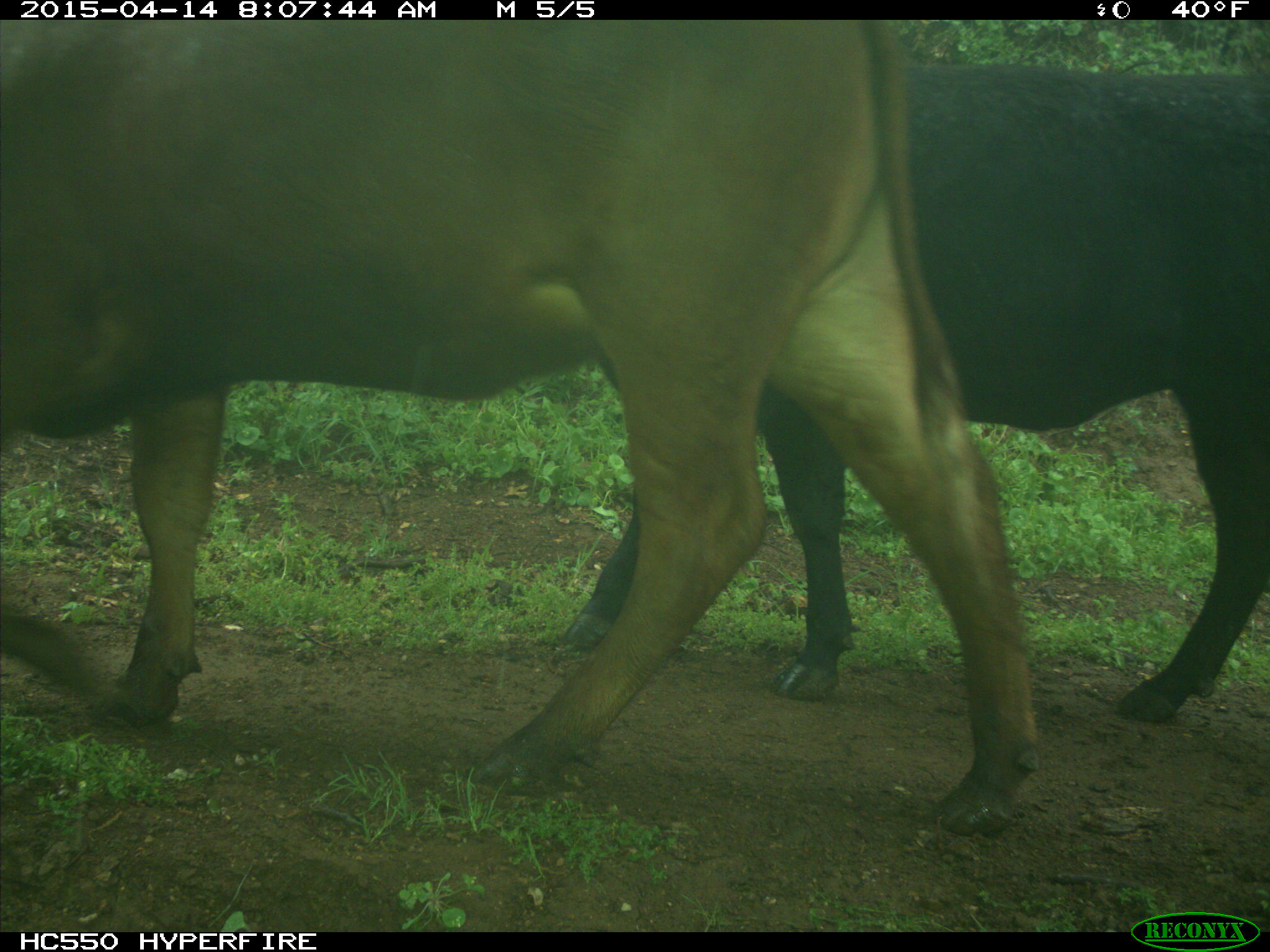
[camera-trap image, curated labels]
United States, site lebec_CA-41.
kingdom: Animalia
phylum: Chordata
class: Mammalia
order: Artiodactyla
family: Bovidae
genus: Bos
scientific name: Bos taurus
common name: domestic cow